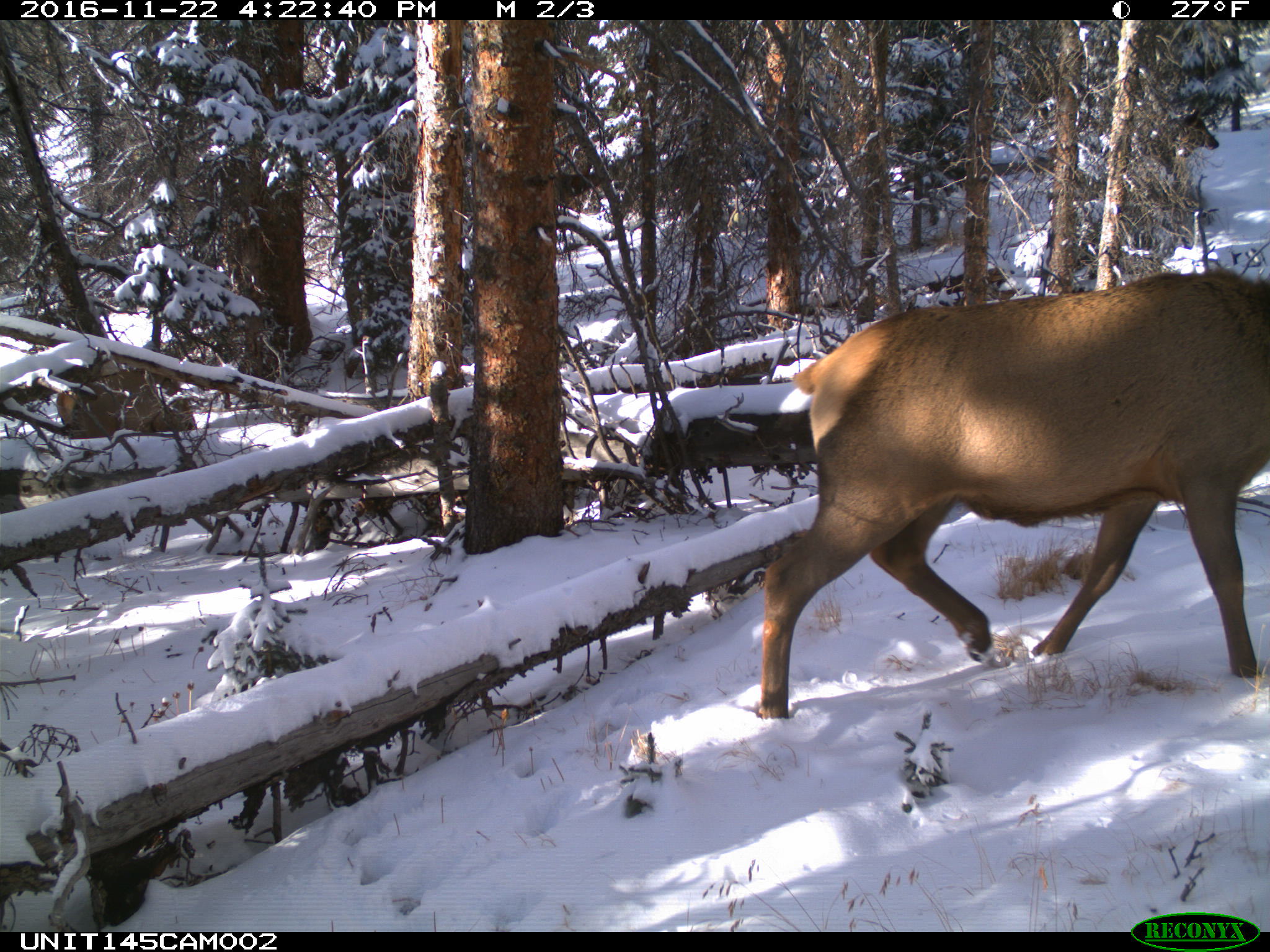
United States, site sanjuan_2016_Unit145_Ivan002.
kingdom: Animalia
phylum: Chordata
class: Mammalia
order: Artiodactyla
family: Cervidae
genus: Cervus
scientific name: Cervus elaphus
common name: red deer